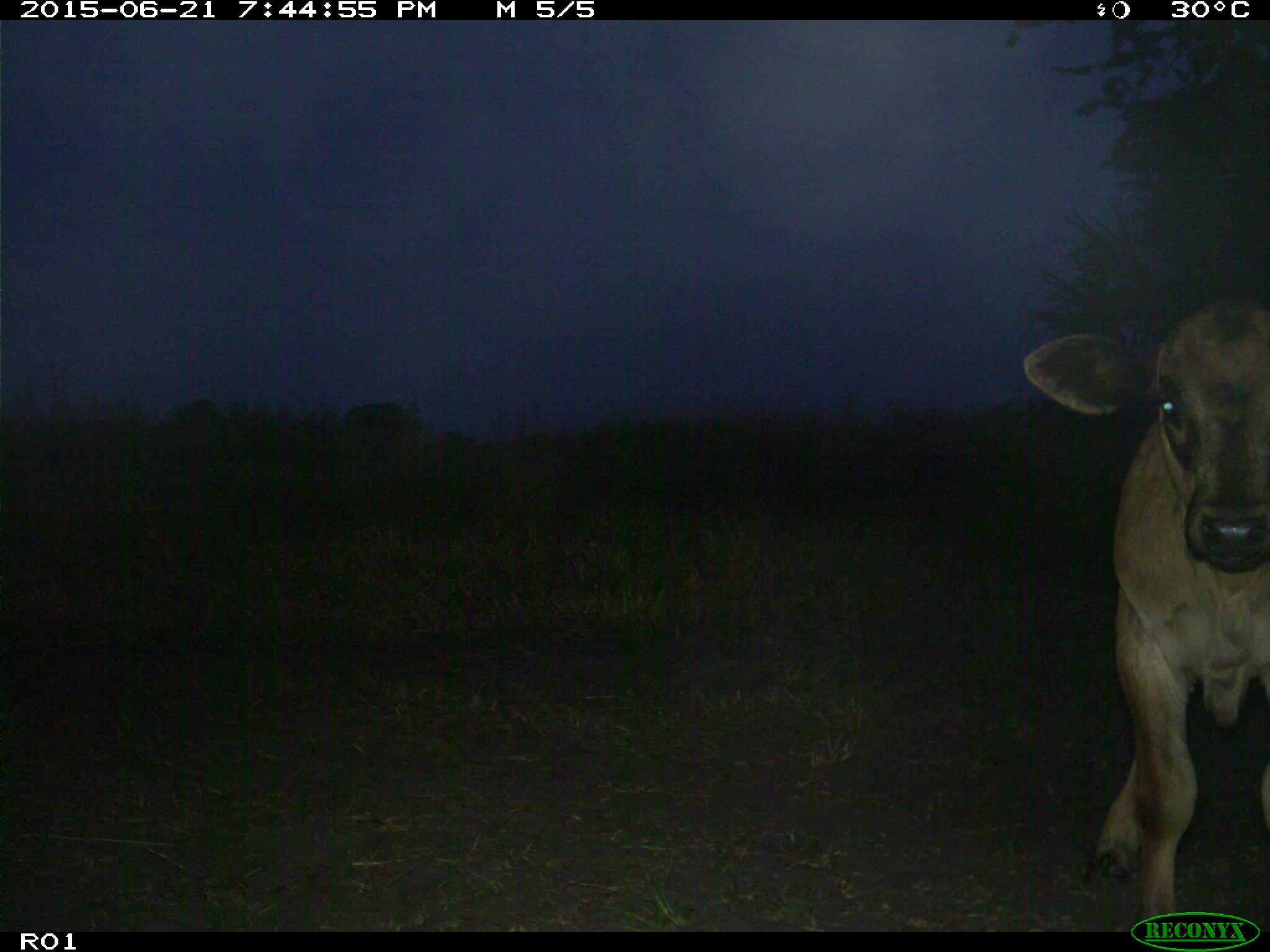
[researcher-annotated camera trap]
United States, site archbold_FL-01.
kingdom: Animalia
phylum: Chordata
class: Mammalia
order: Artiodactyla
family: Bovidae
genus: Bos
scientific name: Bos taurus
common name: domestic cow